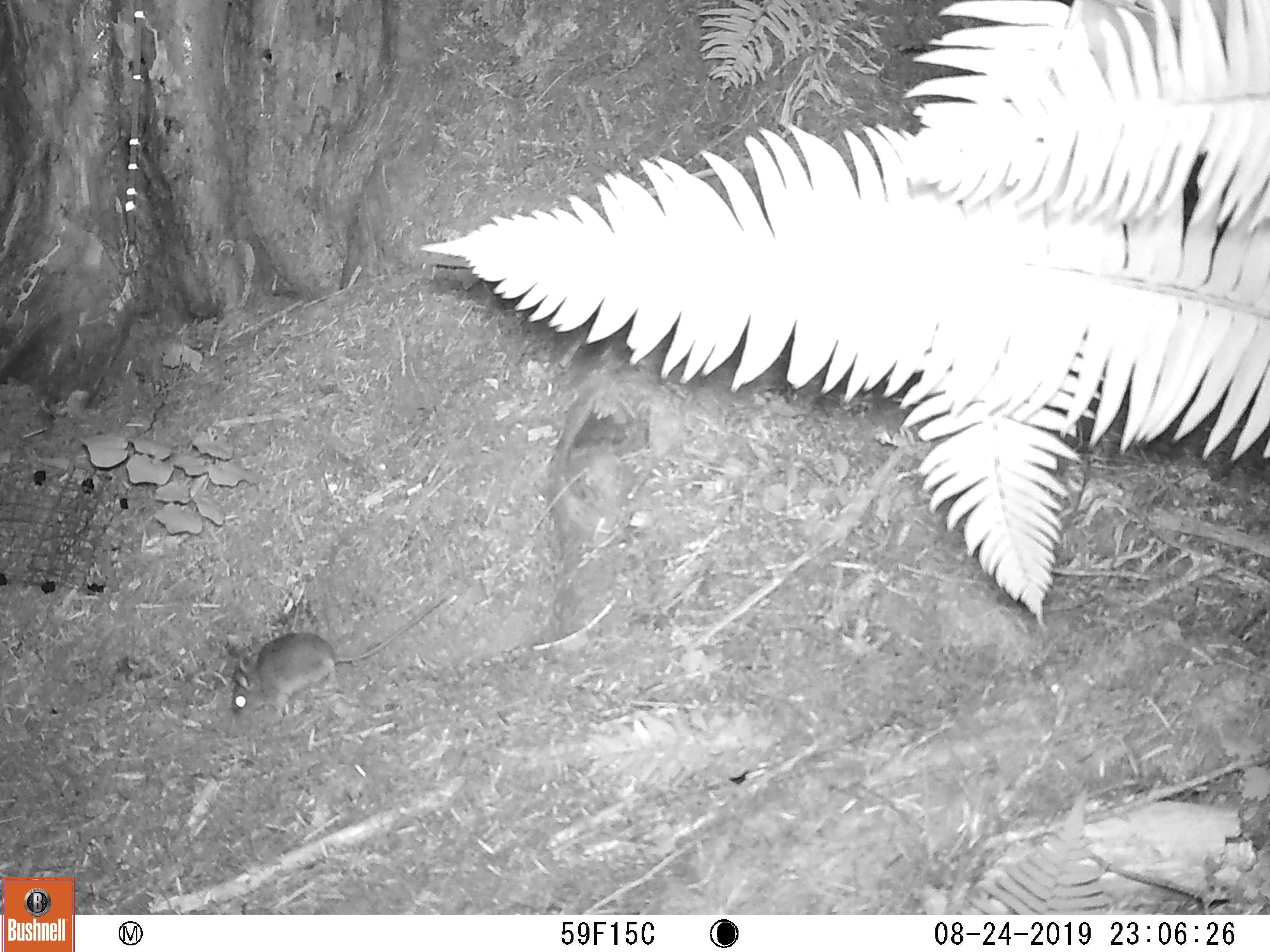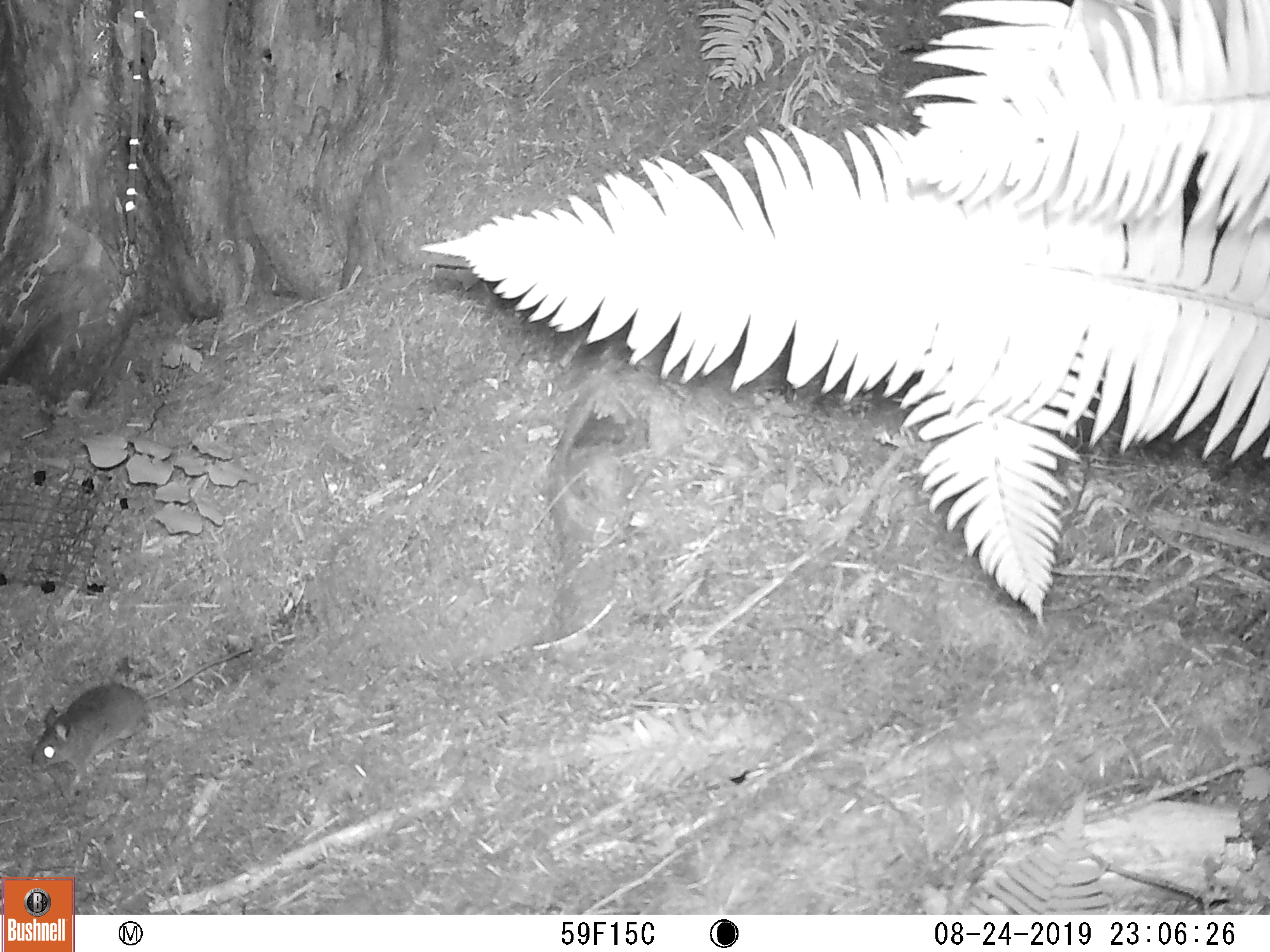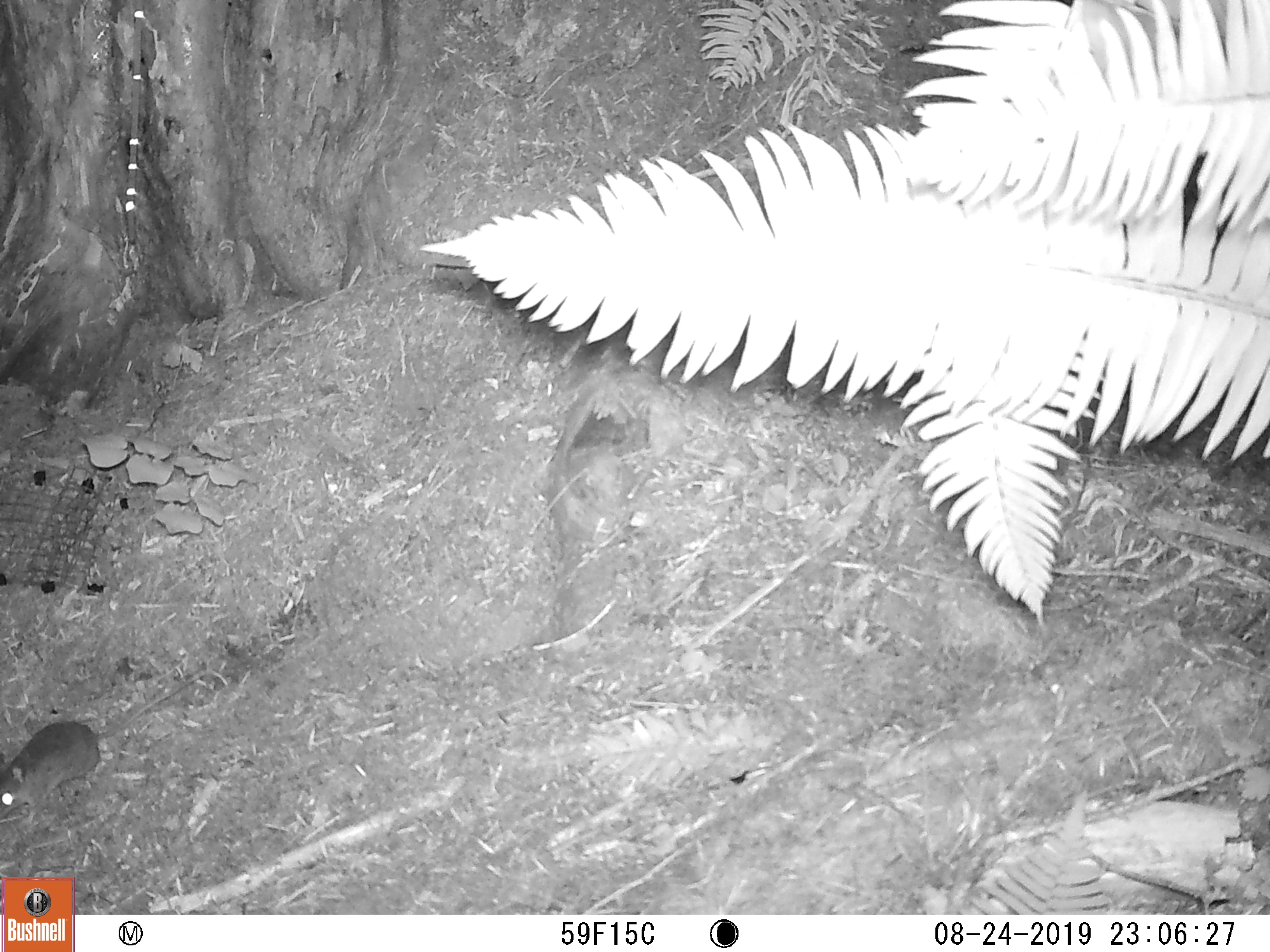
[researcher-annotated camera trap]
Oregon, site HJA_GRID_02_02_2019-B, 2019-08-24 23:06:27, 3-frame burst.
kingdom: Animalia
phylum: Chordata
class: Mammalia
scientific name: Mammalia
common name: small mammal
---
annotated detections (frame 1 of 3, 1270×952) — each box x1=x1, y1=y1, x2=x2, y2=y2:
small mammal: x1=214, y1=585, x2=475, y2=739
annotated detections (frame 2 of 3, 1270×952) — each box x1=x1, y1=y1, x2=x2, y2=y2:
small mammal: x1=29, y1=623, x2=266, y2=786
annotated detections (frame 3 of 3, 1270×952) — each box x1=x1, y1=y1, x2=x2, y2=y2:
small mammal: x1=1, y1=666, x2=224, y2=830